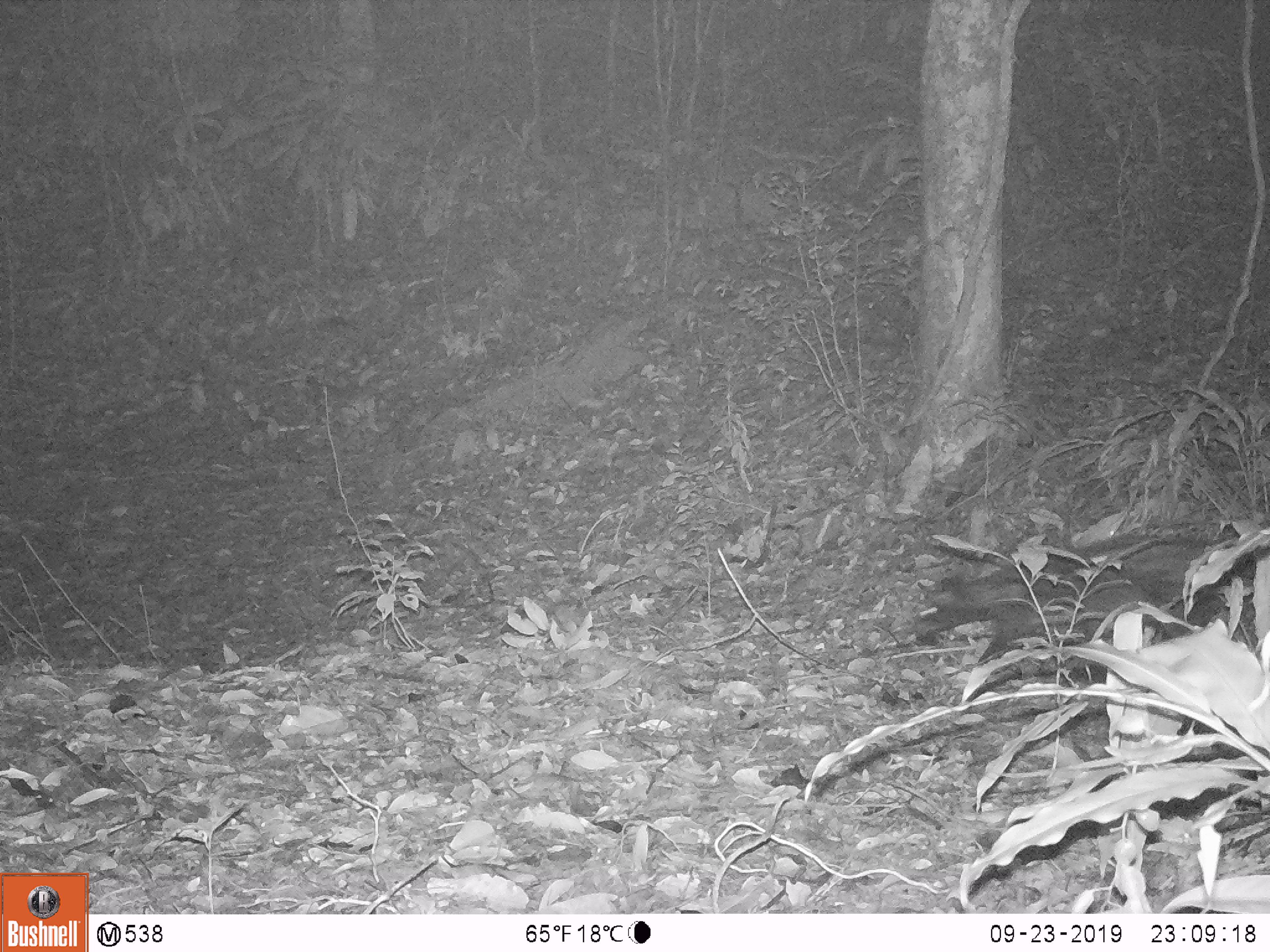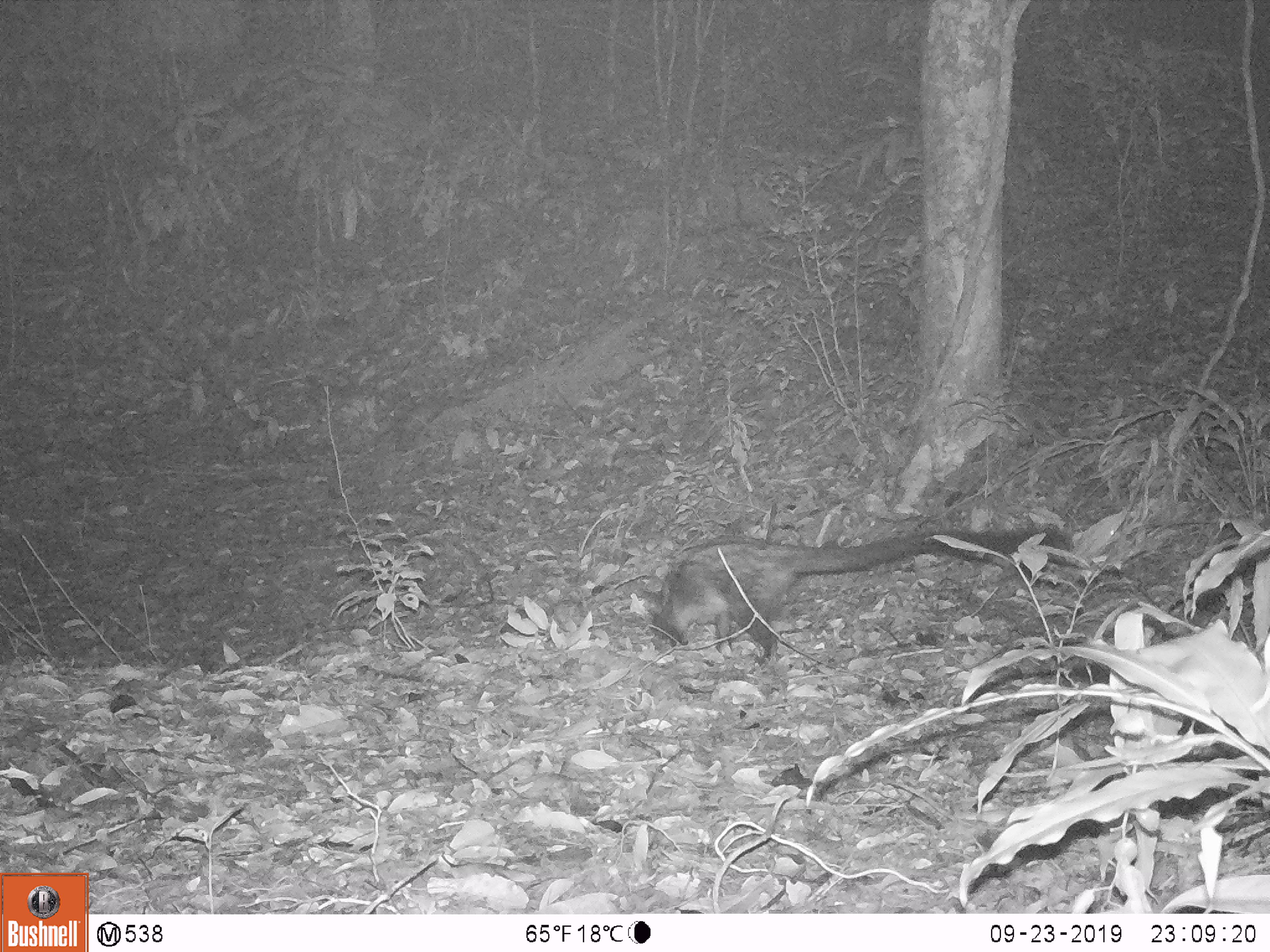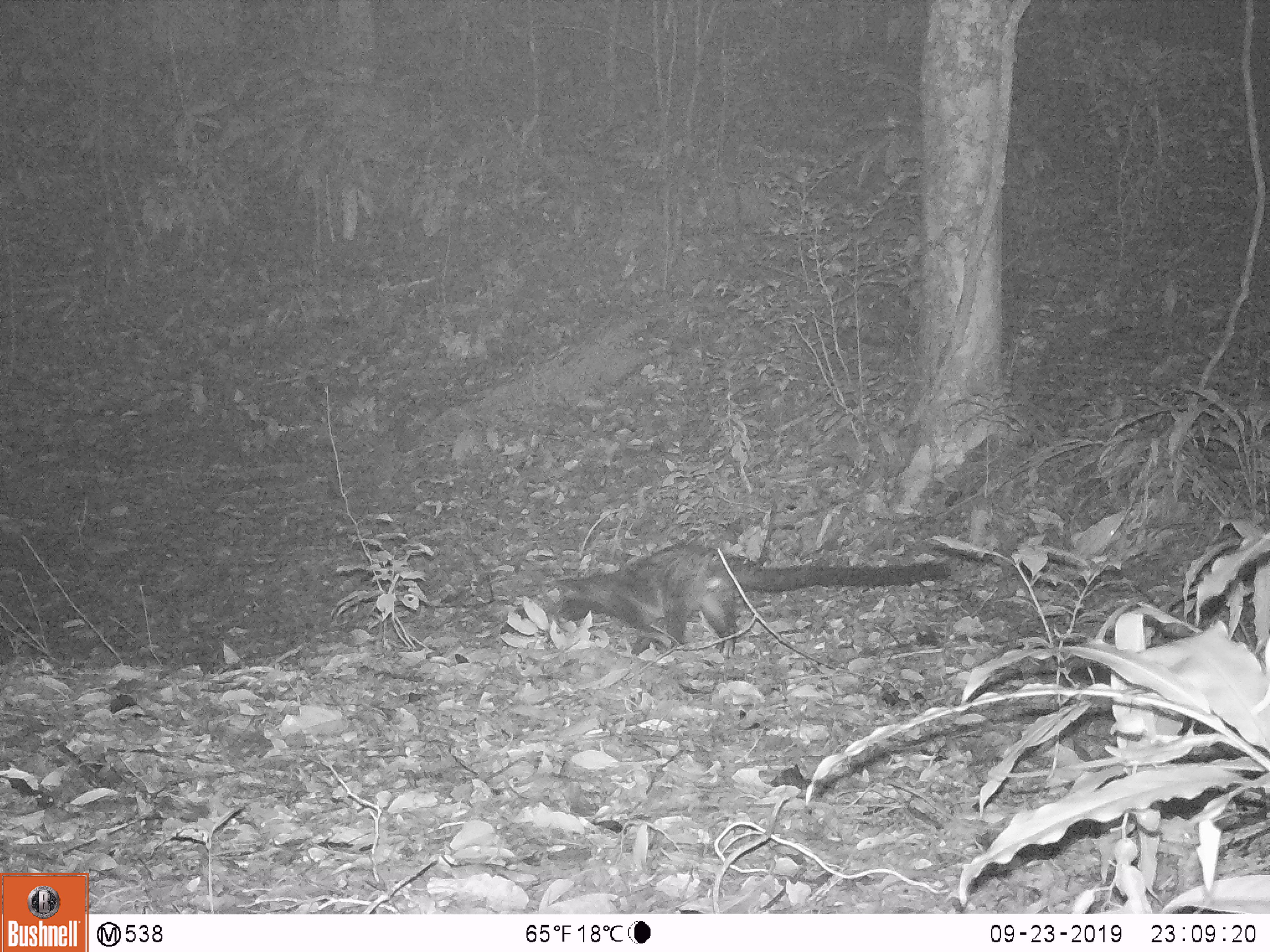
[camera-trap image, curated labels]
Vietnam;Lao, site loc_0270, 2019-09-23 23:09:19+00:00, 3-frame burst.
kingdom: Animalia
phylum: Chordata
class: Mammalia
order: Carnivora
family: Viverridae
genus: Paradoxurus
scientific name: Paradoxurus hermaphroditus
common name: common palm civet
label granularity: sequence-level